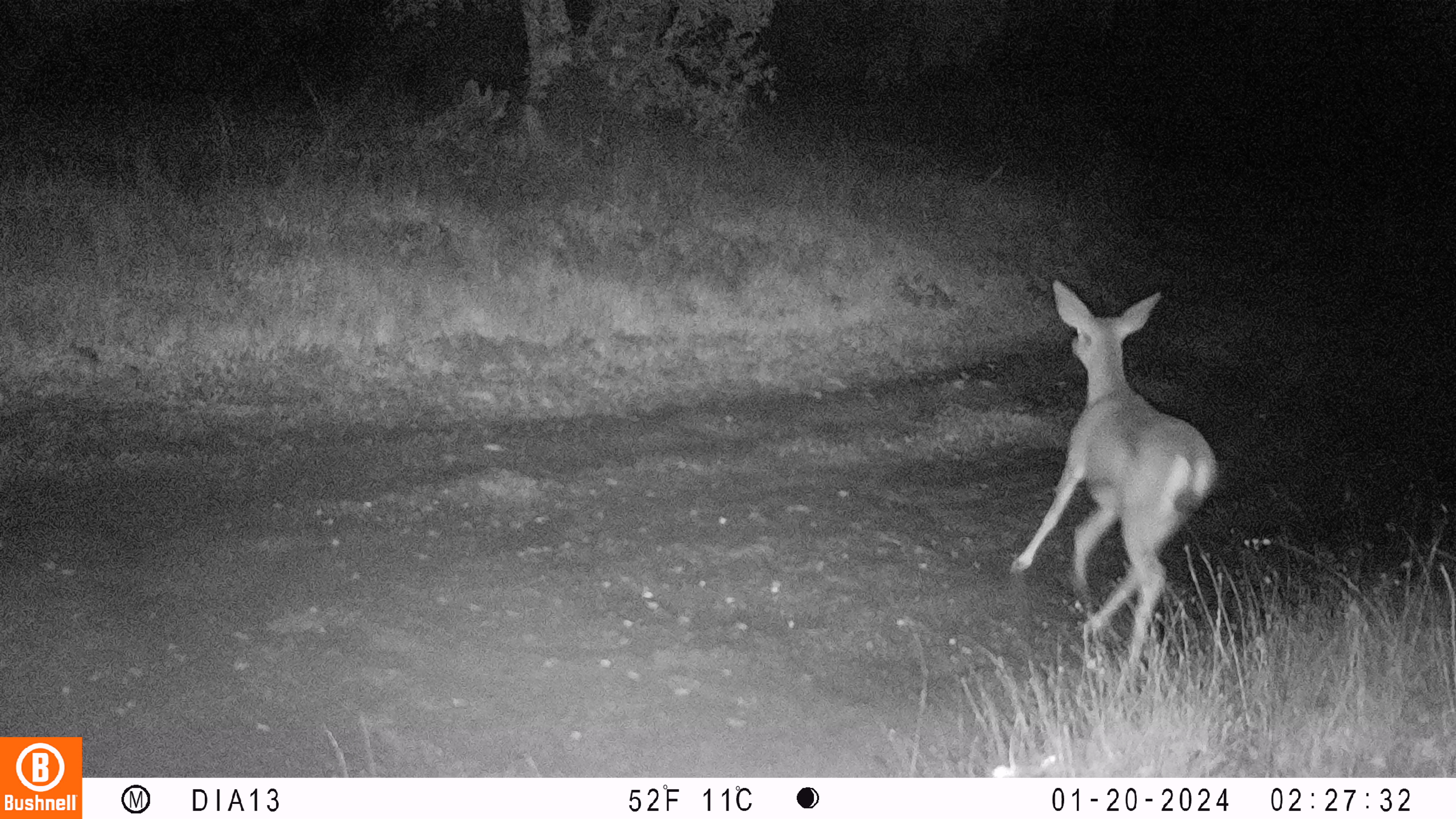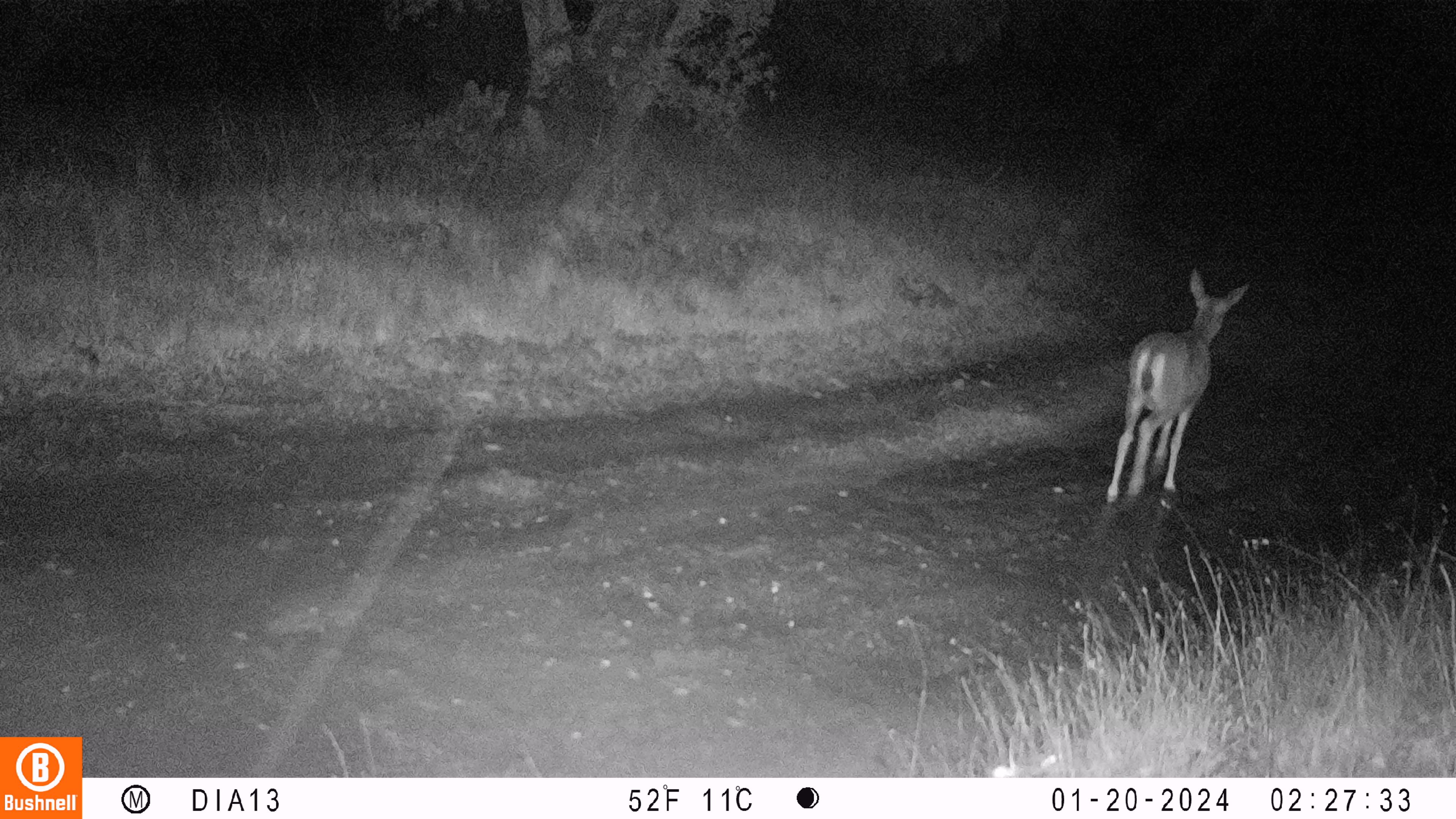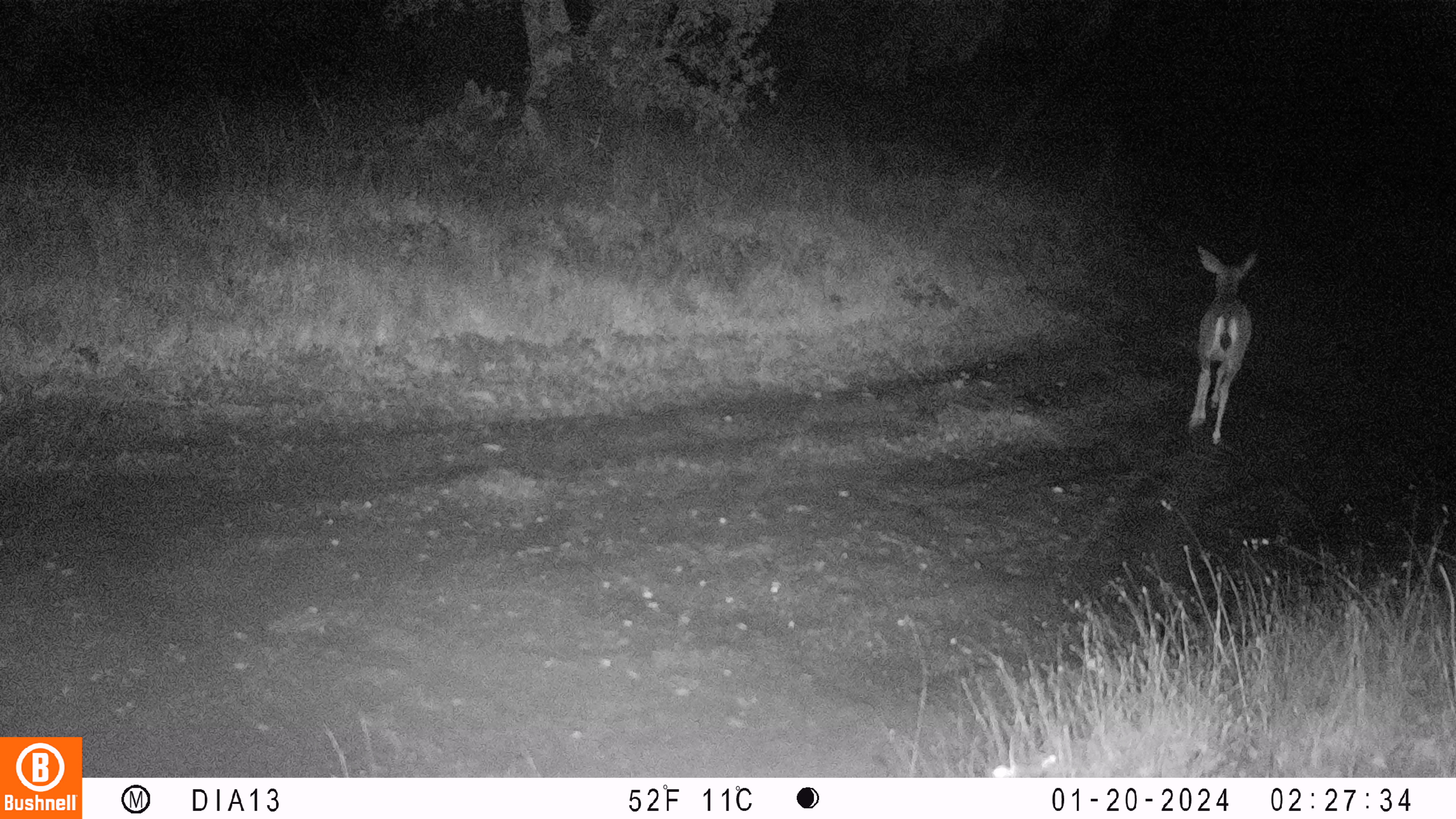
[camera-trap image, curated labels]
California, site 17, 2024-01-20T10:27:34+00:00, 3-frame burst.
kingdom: Animalia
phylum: Chordata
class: Mammalia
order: Artiodactyla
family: Cervidae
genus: Odocoileus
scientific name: Odocoileus hemionus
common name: mule deer